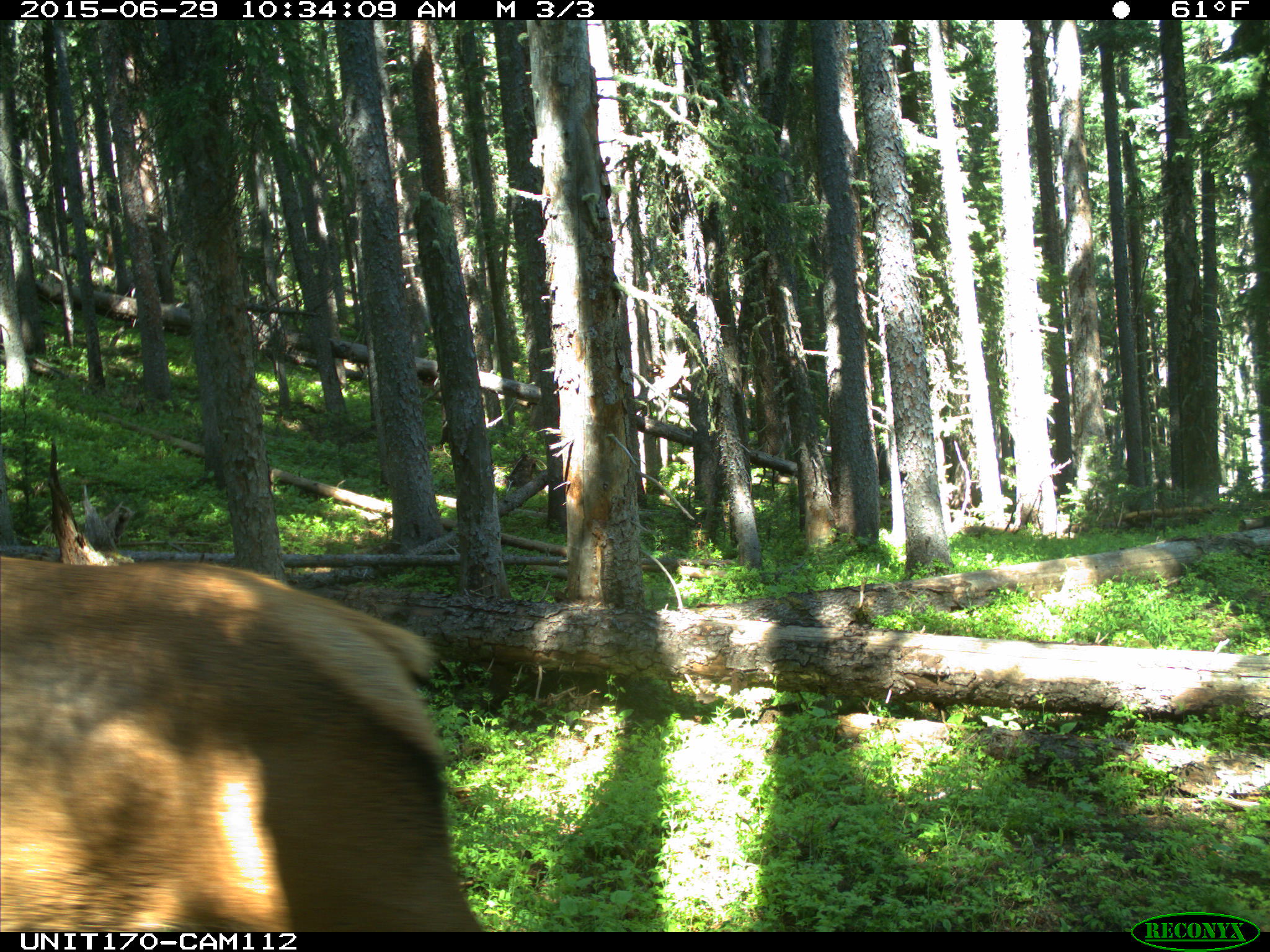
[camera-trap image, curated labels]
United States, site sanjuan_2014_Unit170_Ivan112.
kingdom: Animalia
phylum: Chordata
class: Mammalia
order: Artiodactyla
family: Cervidae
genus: Cervus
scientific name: Cervus elaphus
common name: red deer